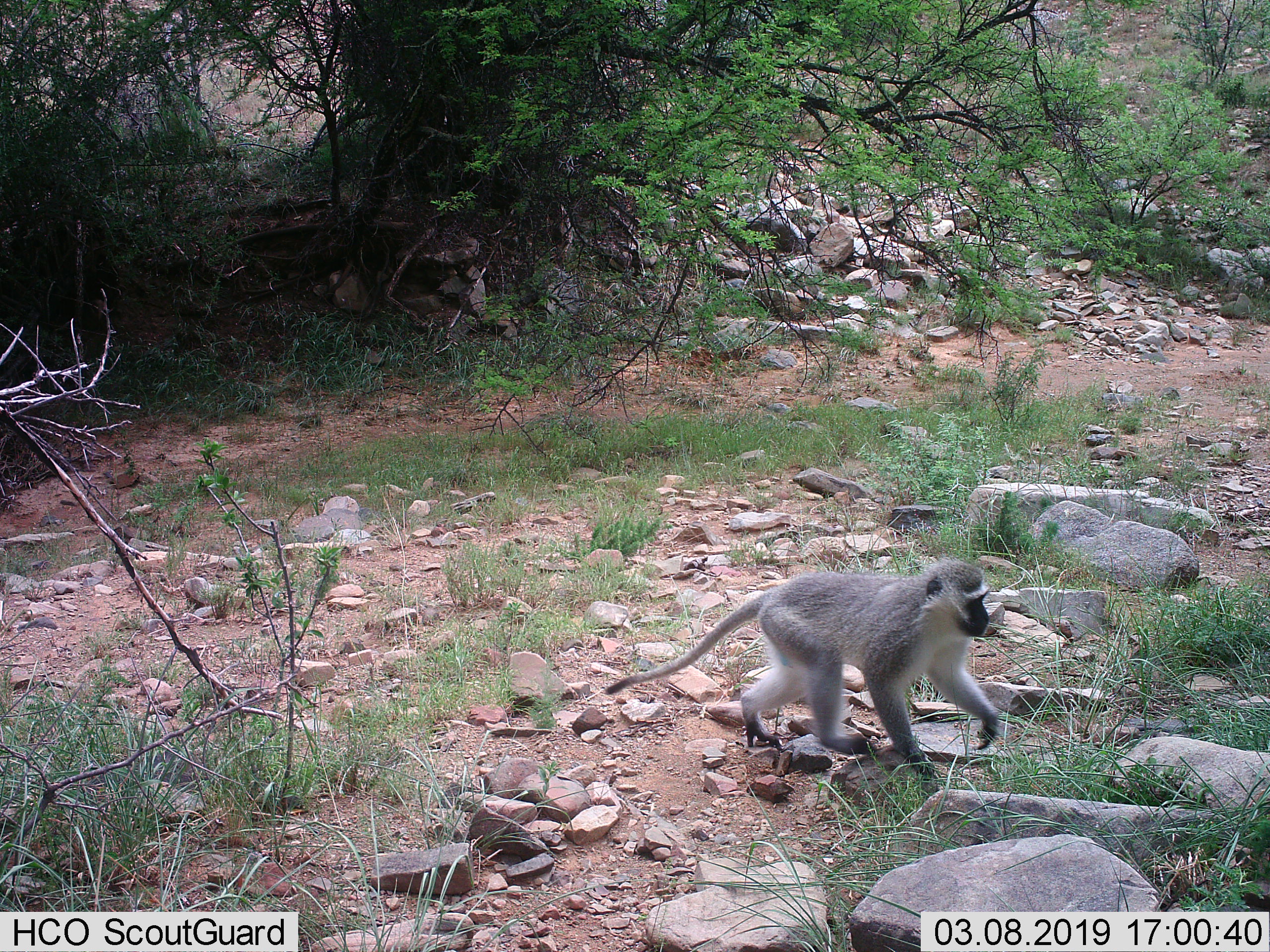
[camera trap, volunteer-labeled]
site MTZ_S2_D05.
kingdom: Animalia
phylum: Chordata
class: Mammalia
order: Primates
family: Cercopithecidae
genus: Chlorocebus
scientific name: Chlorocebus pygerythrus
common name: vervet monkey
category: monkeyvervet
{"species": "monkeyvervet (vervet monkey) (Chlorocebus pygerythrus)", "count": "1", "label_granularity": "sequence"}